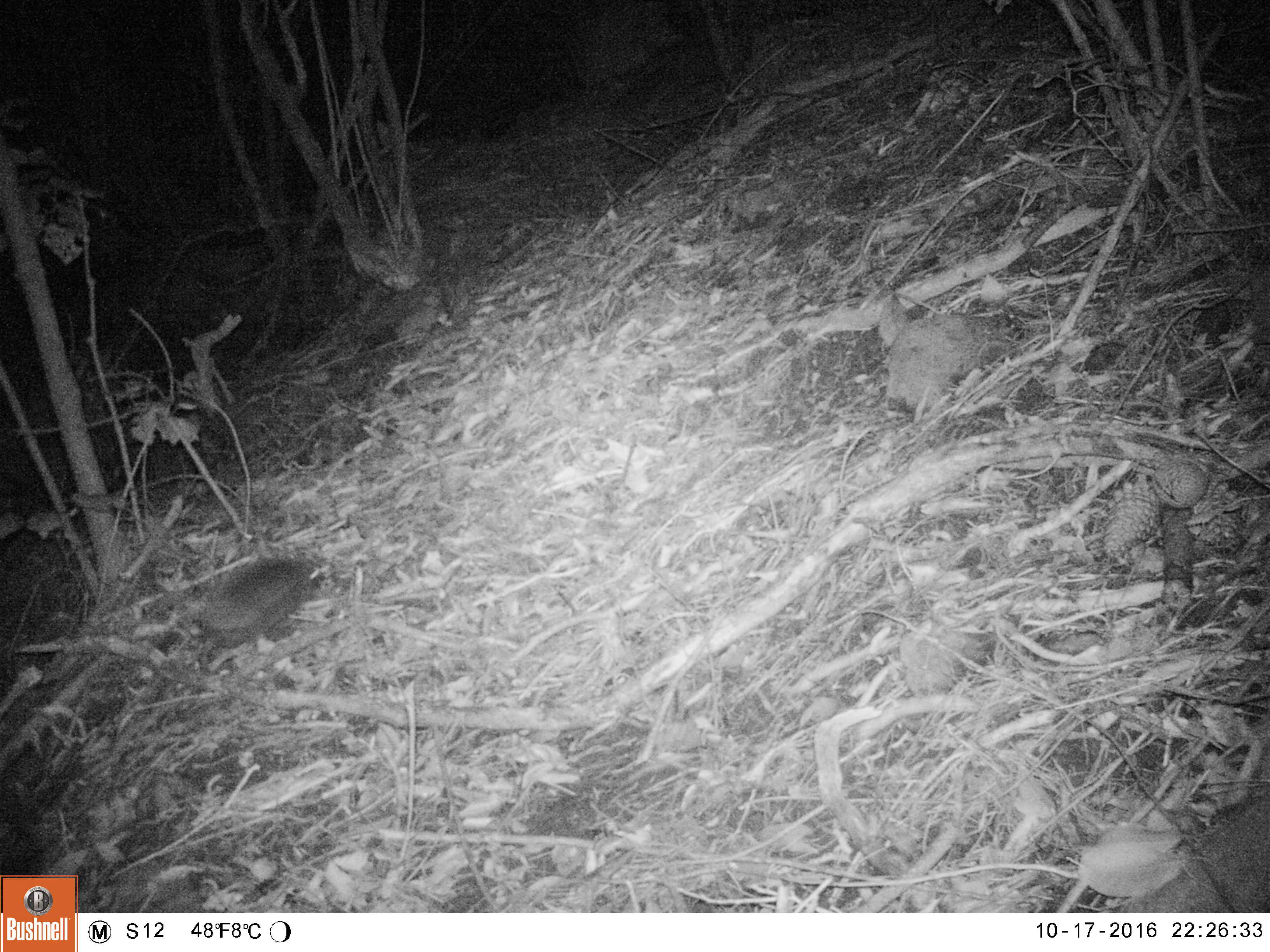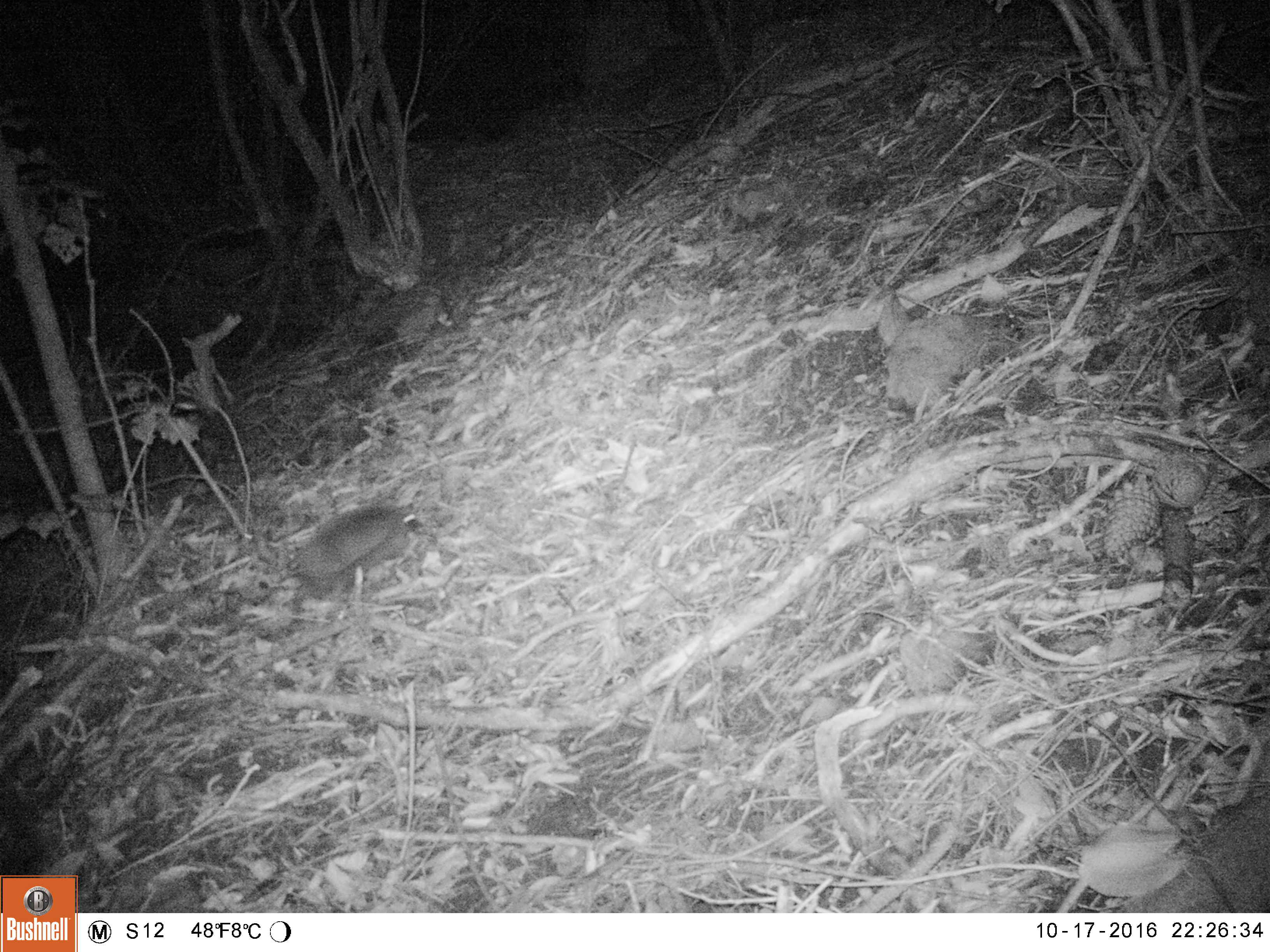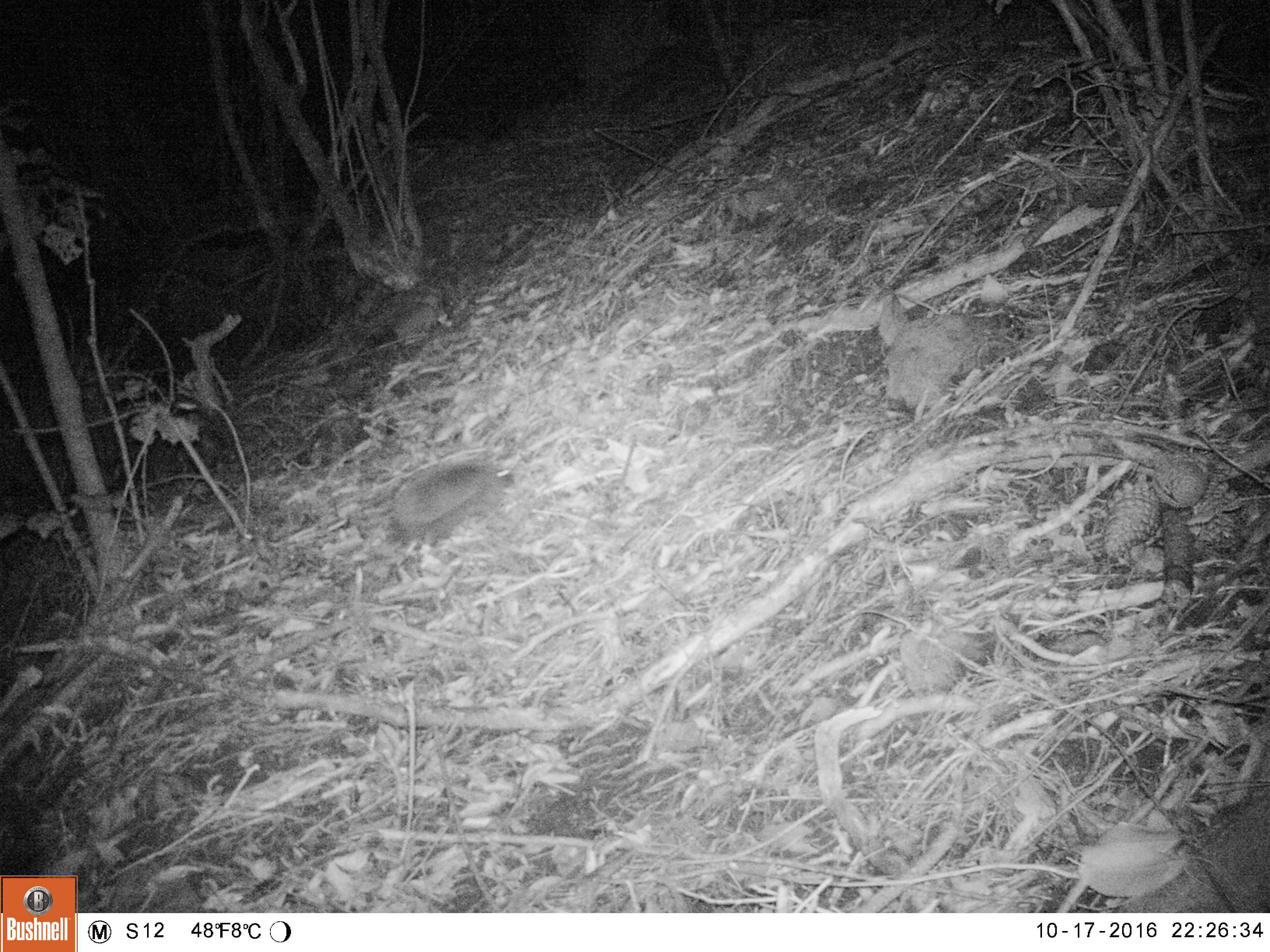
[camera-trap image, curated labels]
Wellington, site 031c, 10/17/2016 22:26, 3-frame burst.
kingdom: Animalia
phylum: Chordata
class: Mammalia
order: Eulipotyphla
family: Erinaceidae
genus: Erinaceus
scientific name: Erinaceus europaeus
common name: hedgehog